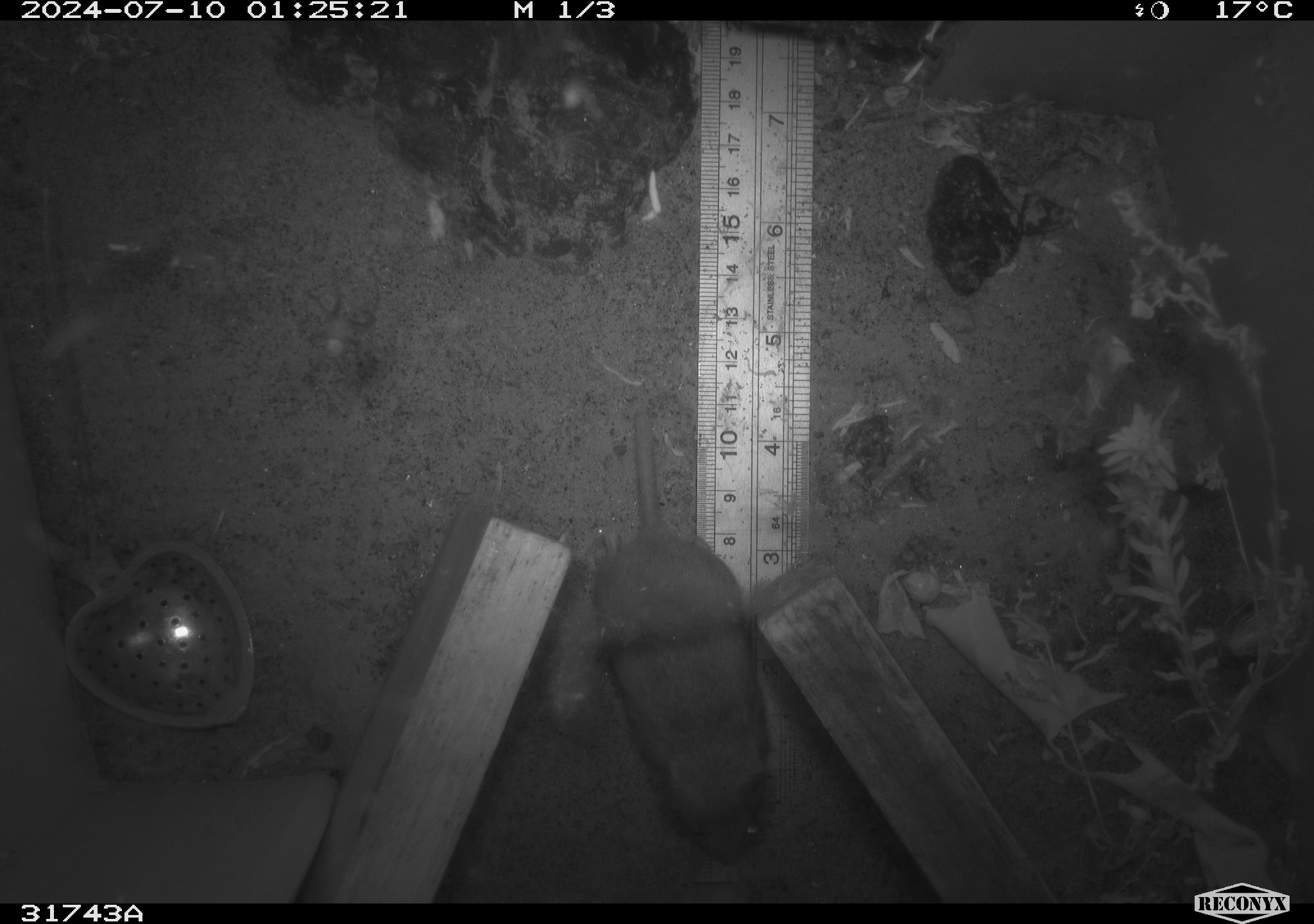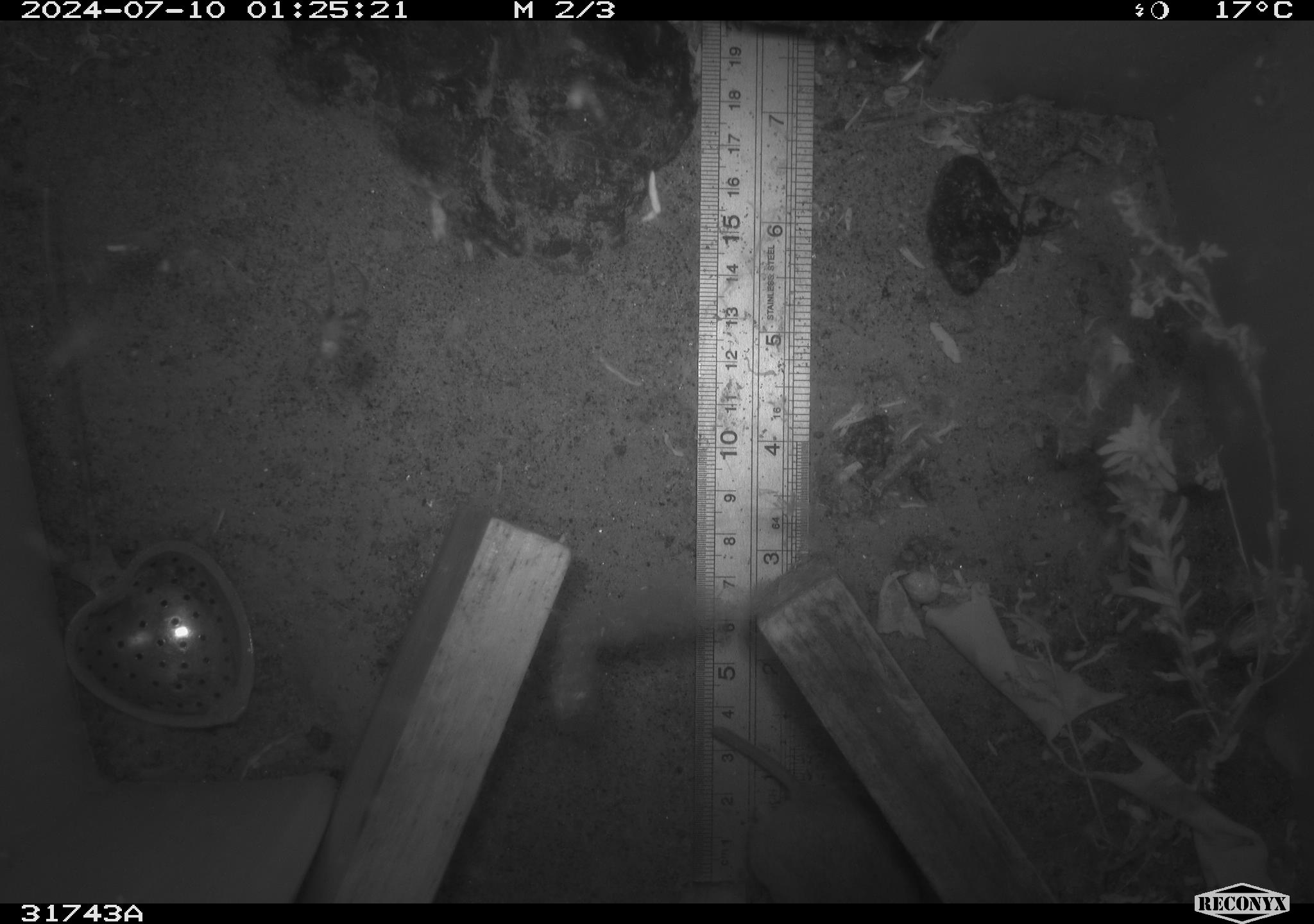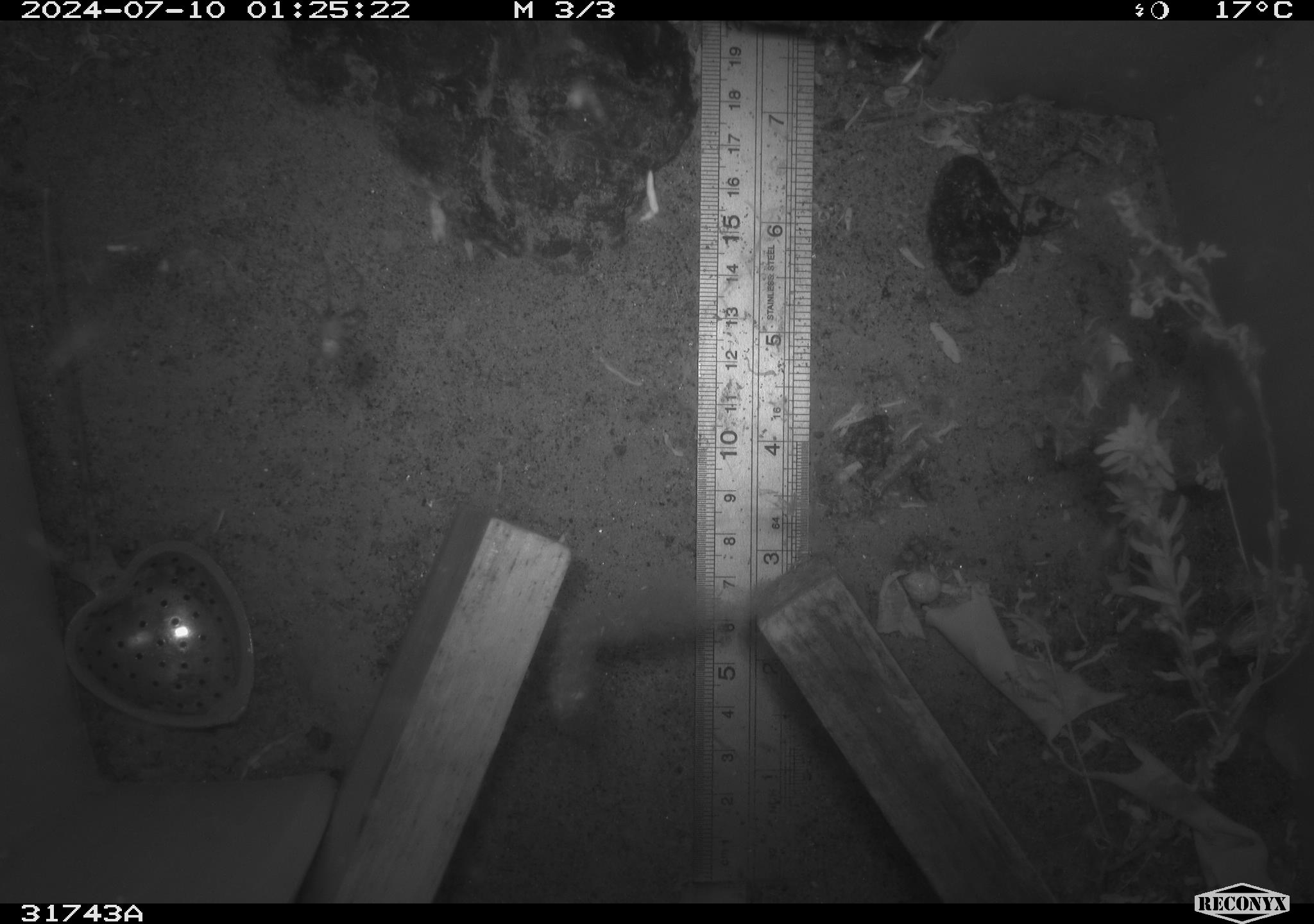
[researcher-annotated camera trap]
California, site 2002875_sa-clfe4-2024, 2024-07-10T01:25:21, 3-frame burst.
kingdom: Animalia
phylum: Chordata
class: Mammalia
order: Rodentia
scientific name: Rodentia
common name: rodent